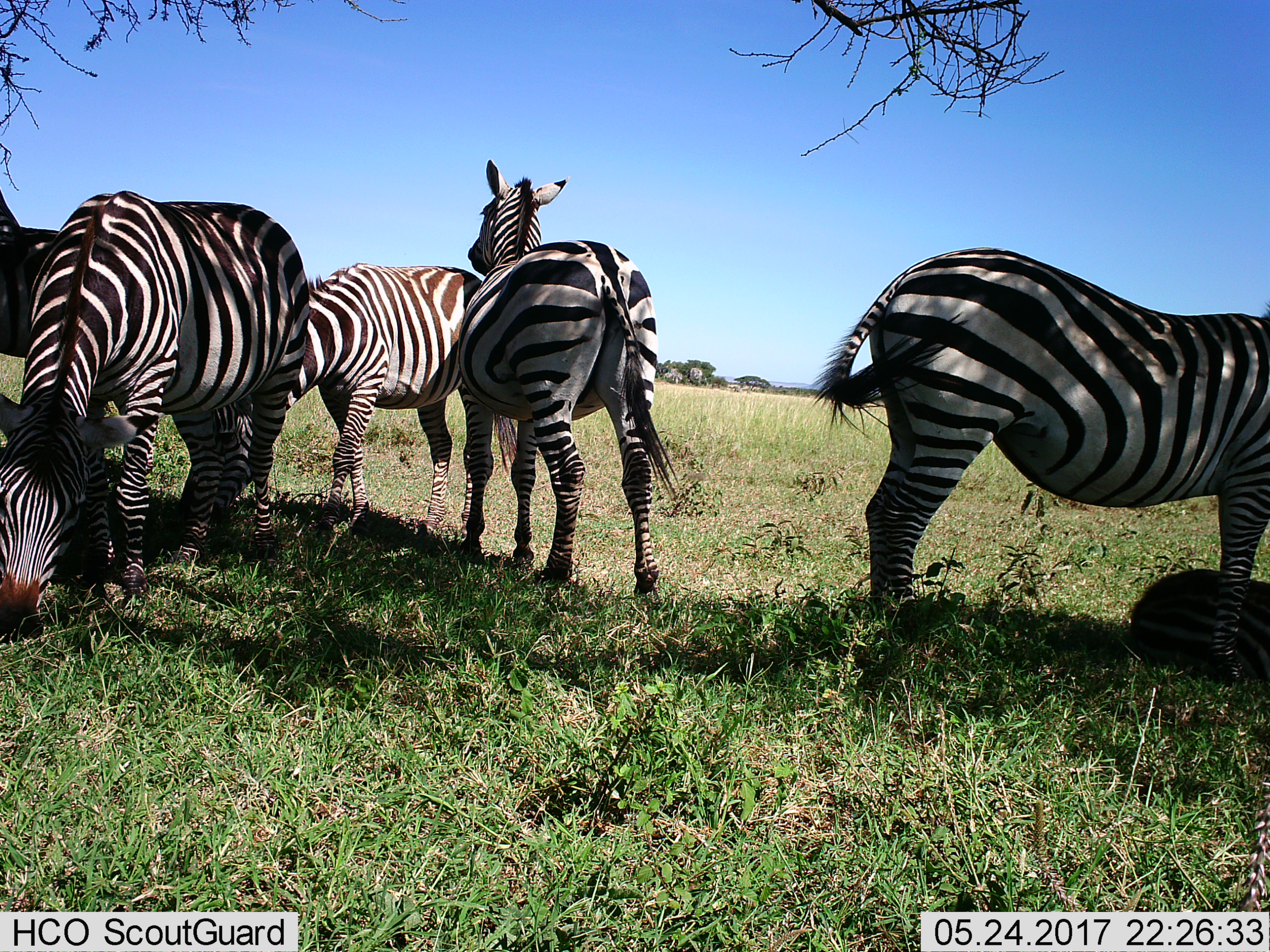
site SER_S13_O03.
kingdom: Animalia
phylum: Chordata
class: Mammalia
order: Perissodactyla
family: Equidae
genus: Equus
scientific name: Equus quagga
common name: plains zebra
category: zebraplains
Zebraplains (plains zebra) (Equus quagga), count 6. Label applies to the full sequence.